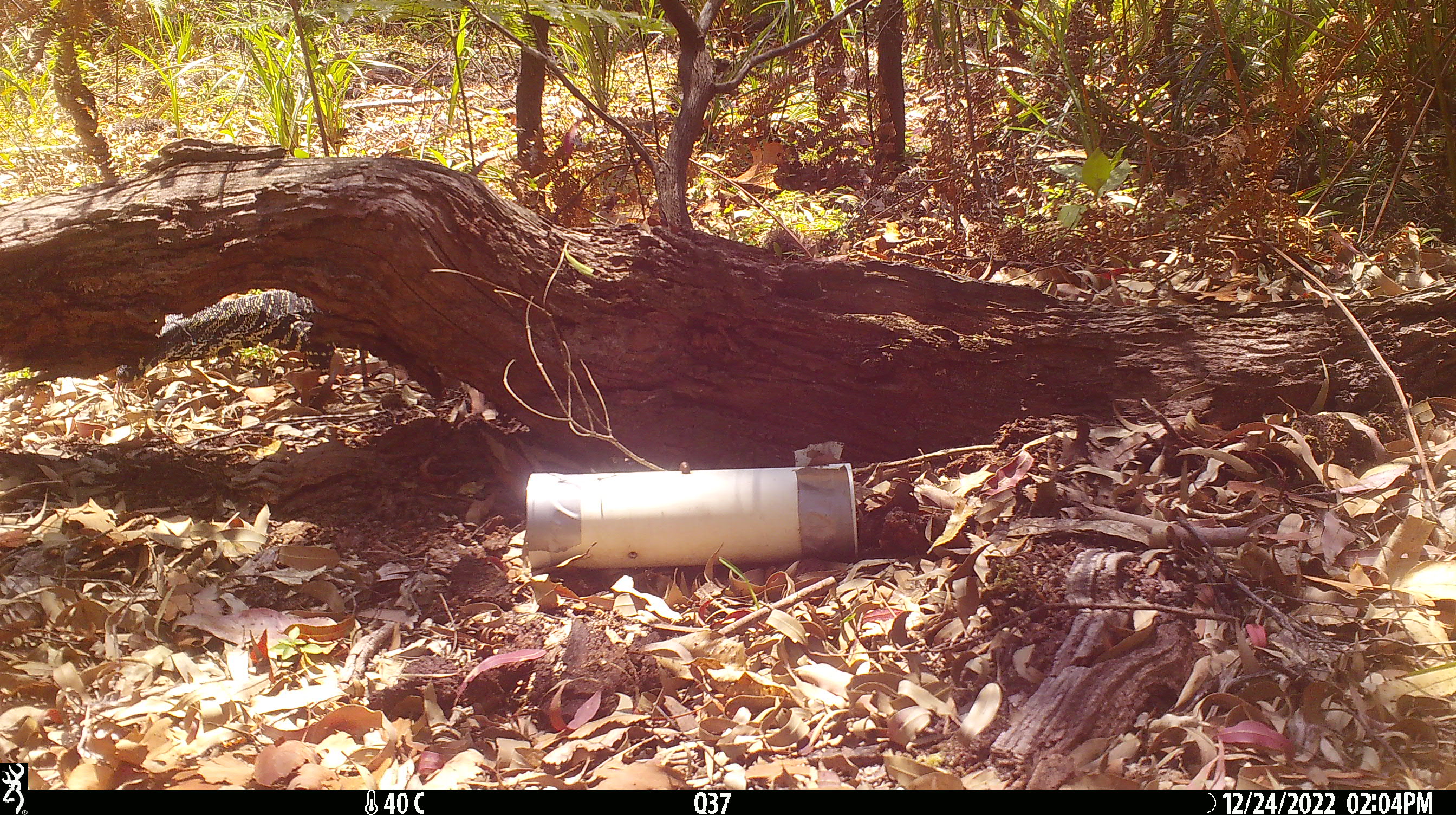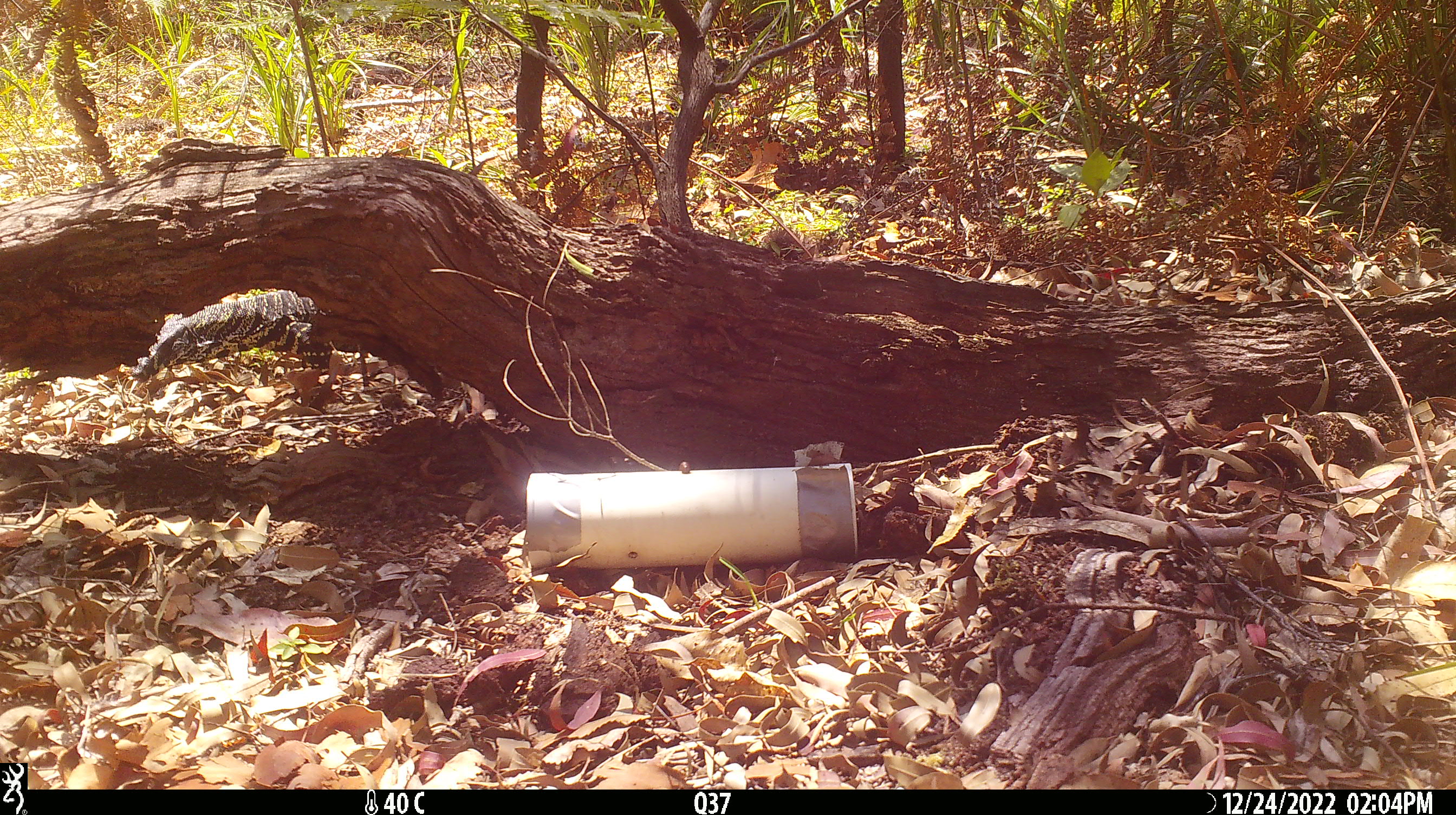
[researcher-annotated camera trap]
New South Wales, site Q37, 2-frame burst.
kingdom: Animalia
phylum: Chordata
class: Reptilia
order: Squamata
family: Varanidae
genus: Varanus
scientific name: Varanus varius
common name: lace monitor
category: goanna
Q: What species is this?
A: Goanna (lace monitor) (Varanus varius).